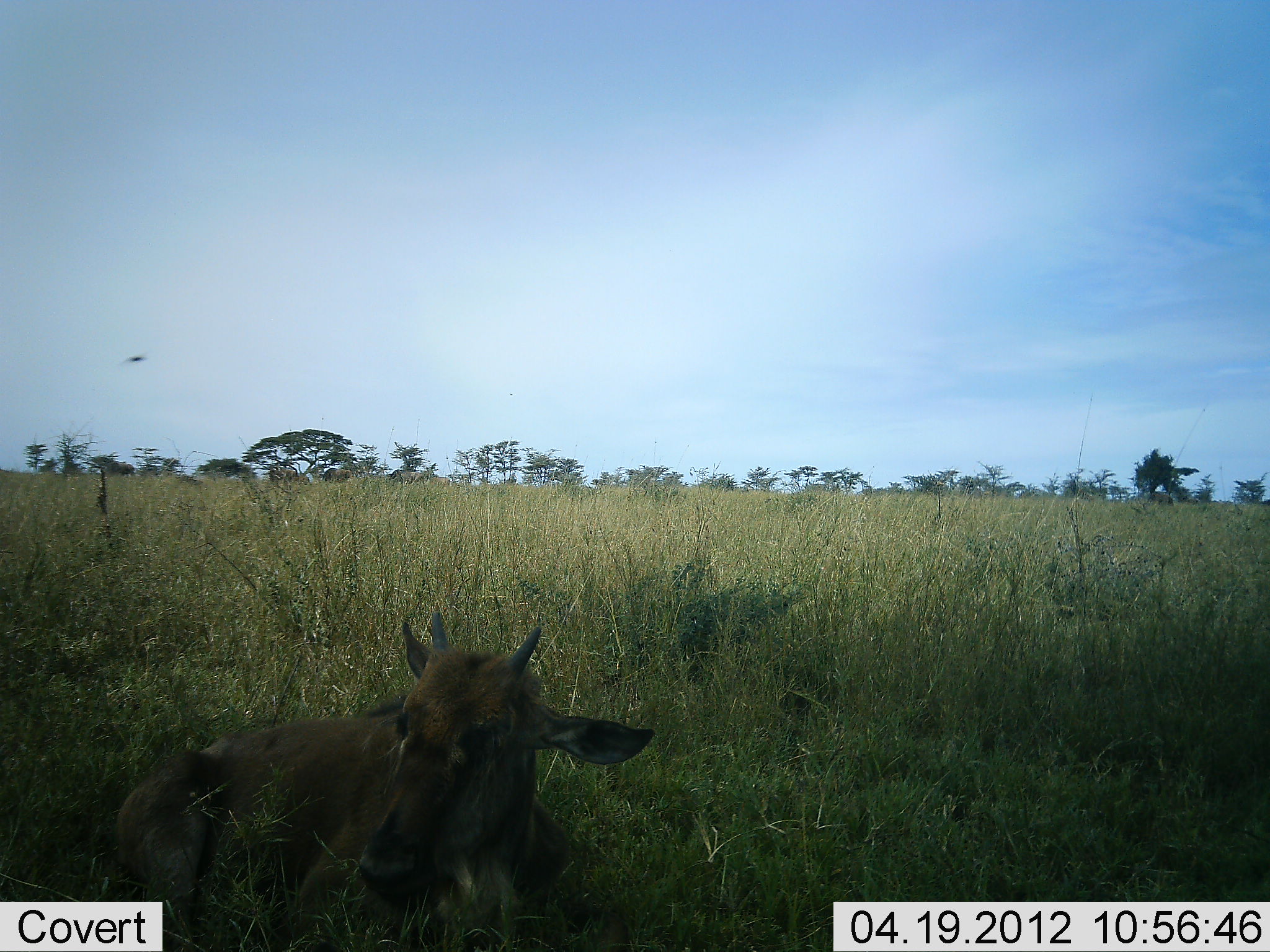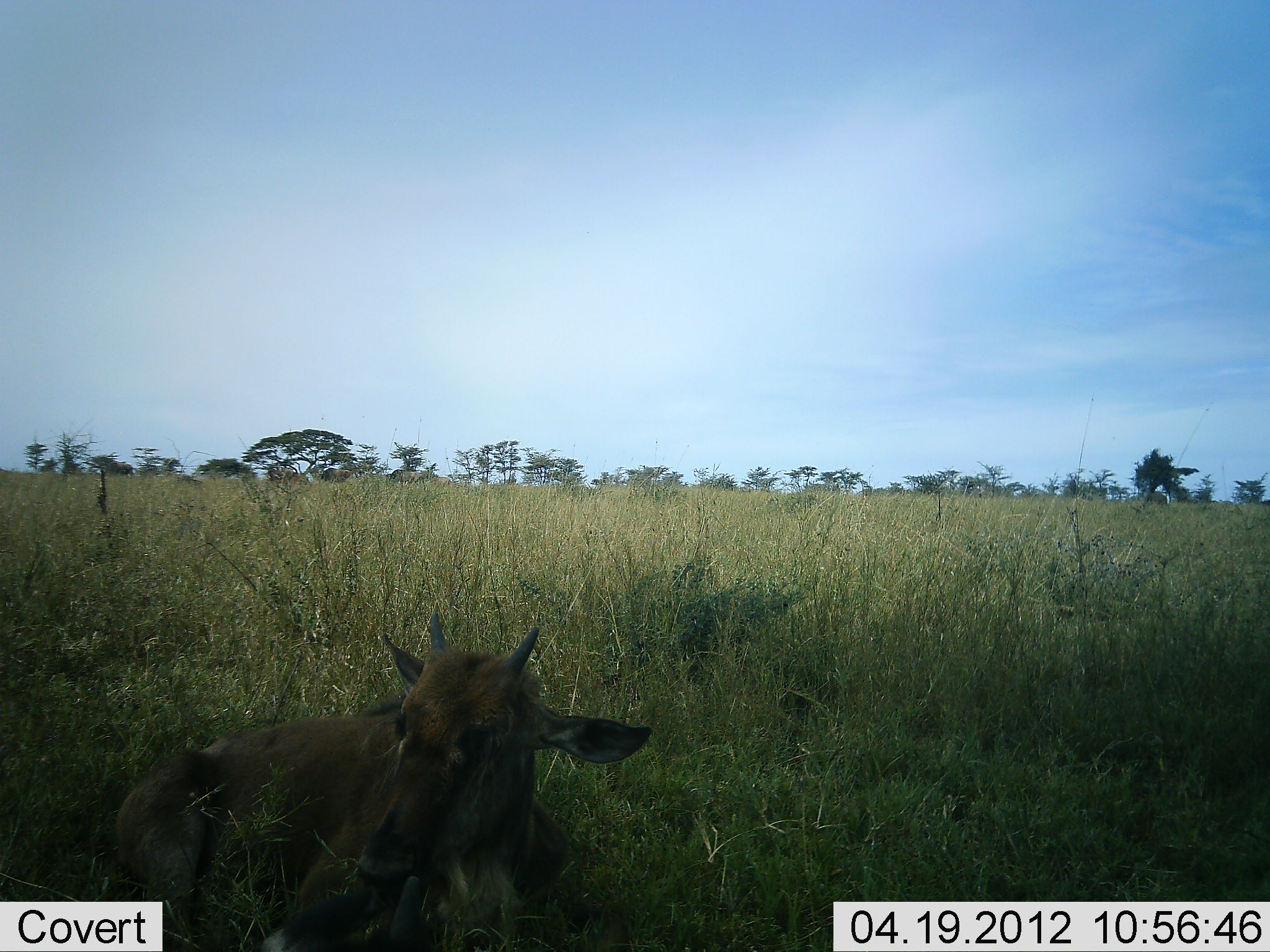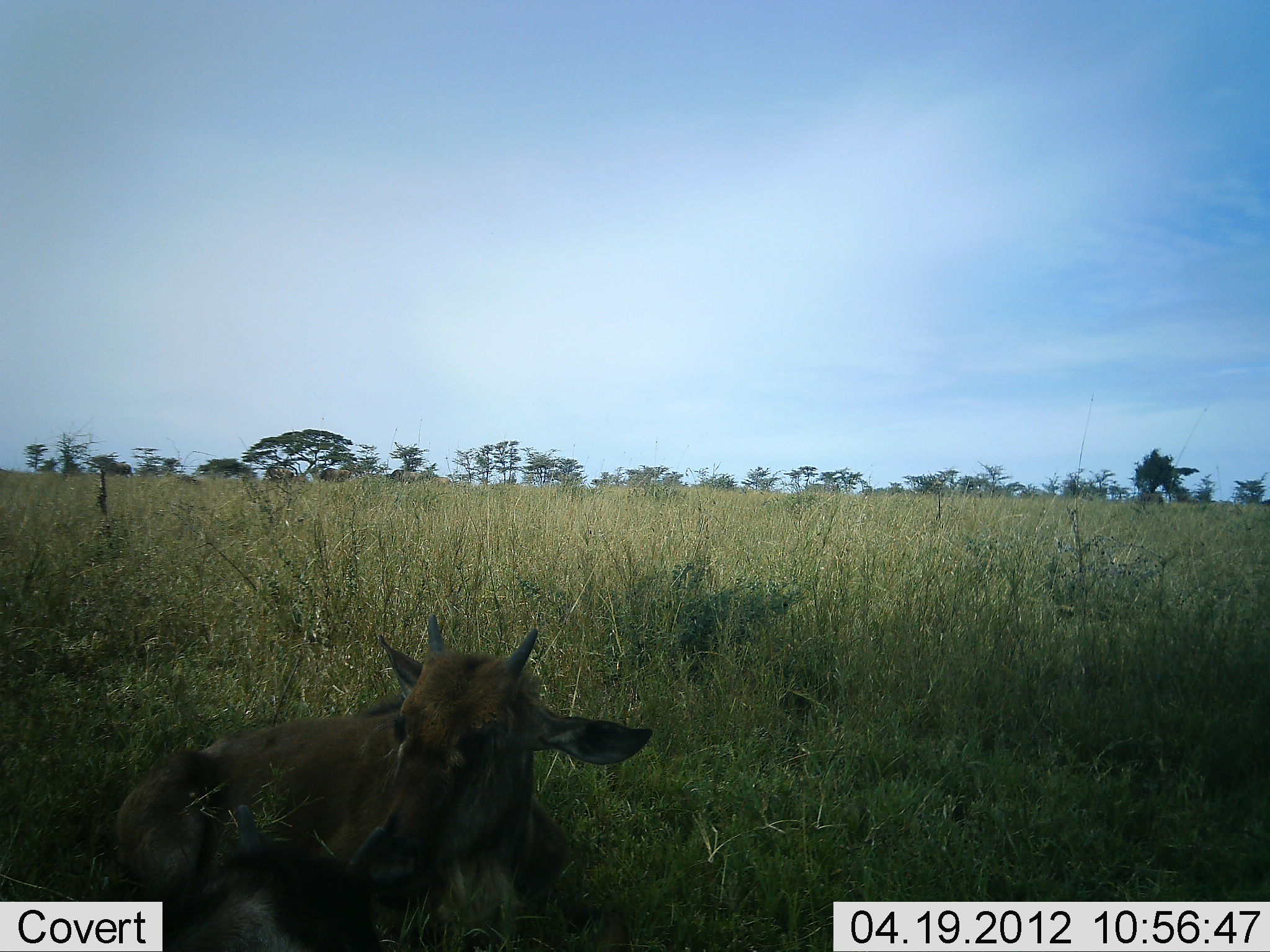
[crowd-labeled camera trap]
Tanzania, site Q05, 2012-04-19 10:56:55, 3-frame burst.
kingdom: Animalia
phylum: Chordata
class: Mammalia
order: Artiodactyla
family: Bovidae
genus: Connochaetes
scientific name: Connochaetes taurinus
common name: blue wildebeest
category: wildebeest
Wildebeest (blue wildebeest) (Connochaetes taurinus), count 1. Behavior (volunteer vote fractions): standing 10%, resting 80%, moving 20%, interacting 0%. Young present (vote fraction): 90%. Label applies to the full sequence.